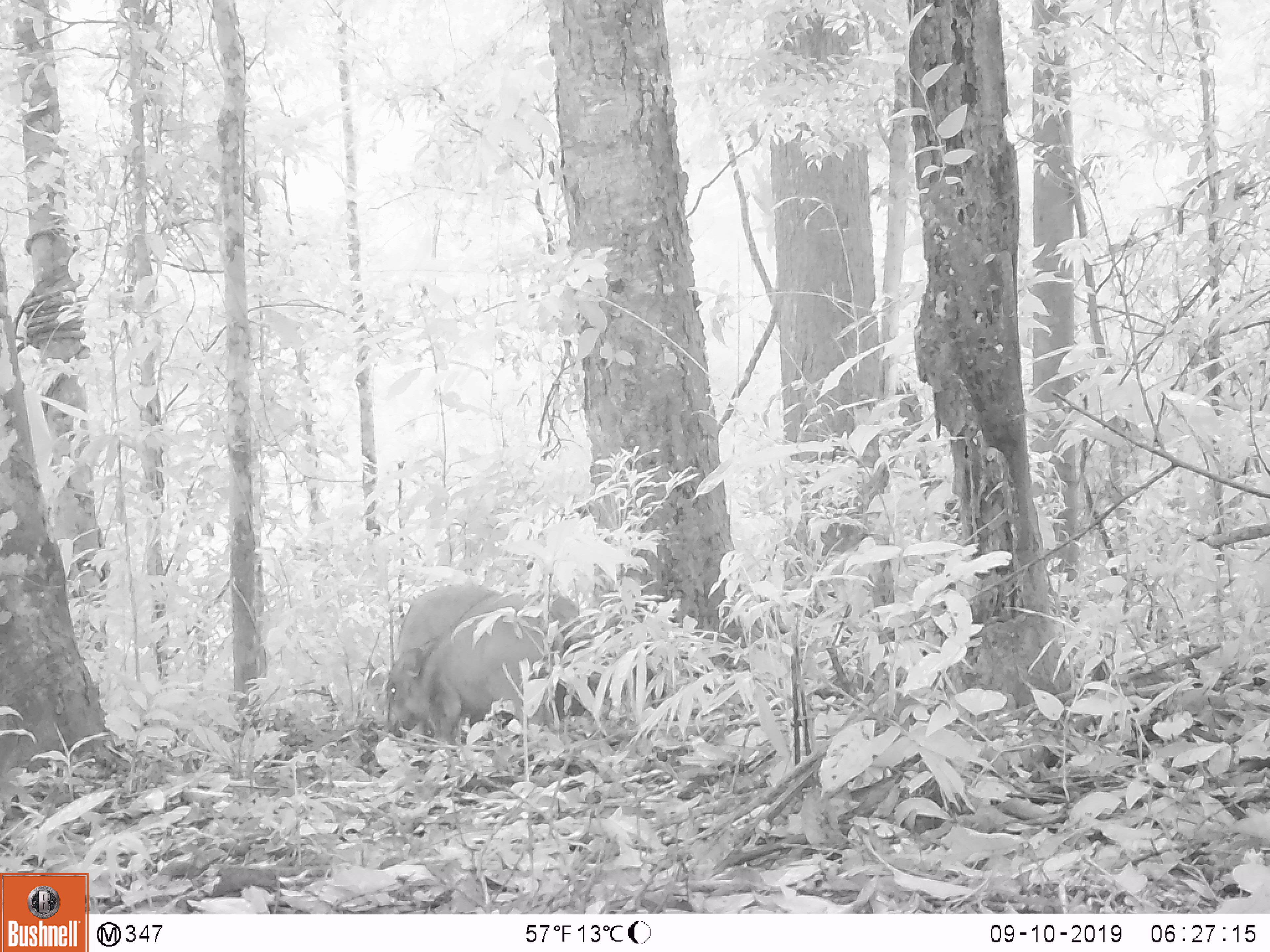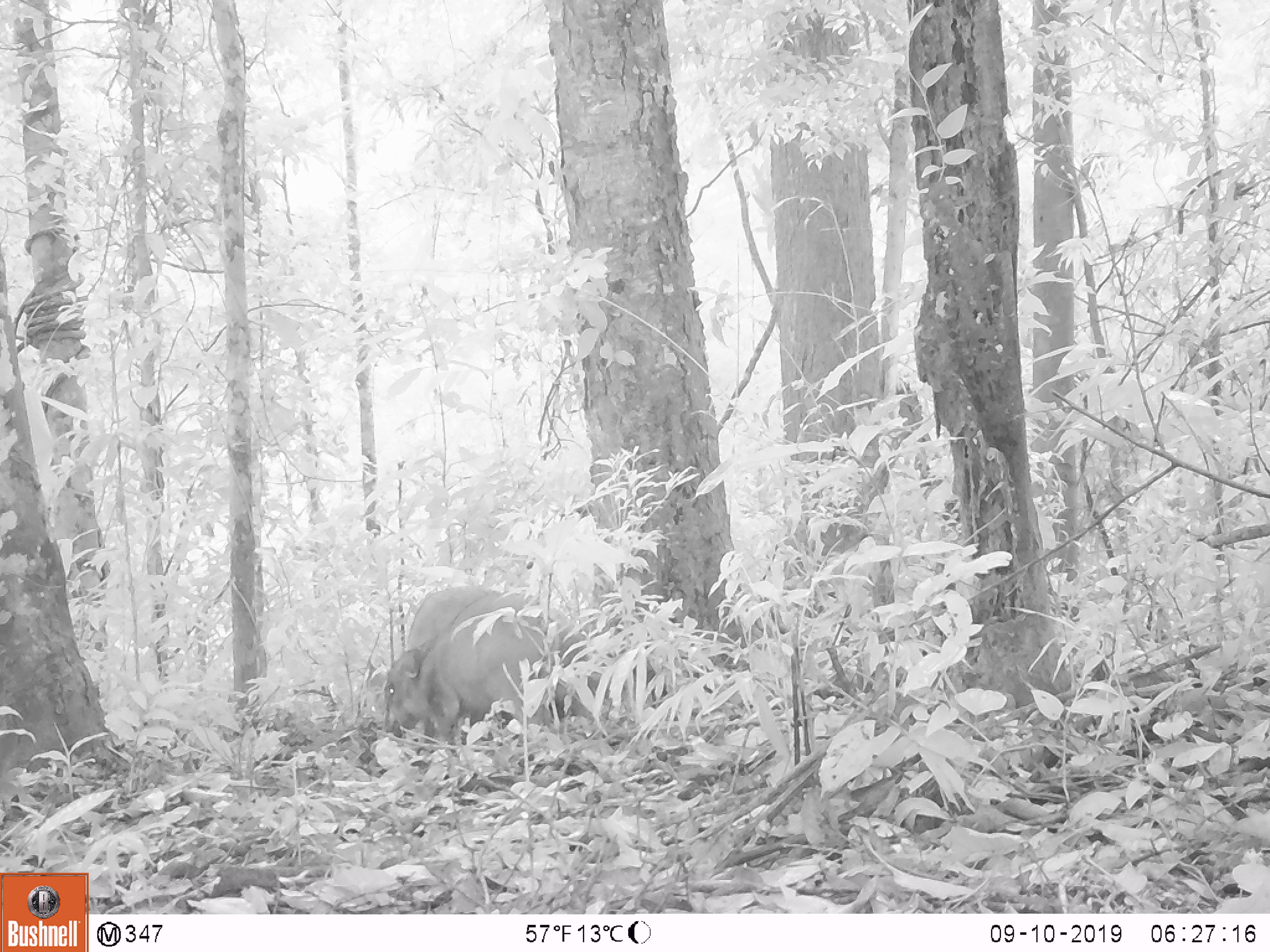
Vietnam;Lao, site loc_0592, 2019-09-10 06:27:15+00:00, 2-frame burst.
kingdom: Animalia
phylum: Chordata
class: Mammalia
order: Artiodactyla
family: Suidae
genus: Sus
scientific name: Sus scrofa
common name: eurasian wild pig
Eurasian wild pig (Sus scrofa). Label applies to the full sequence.